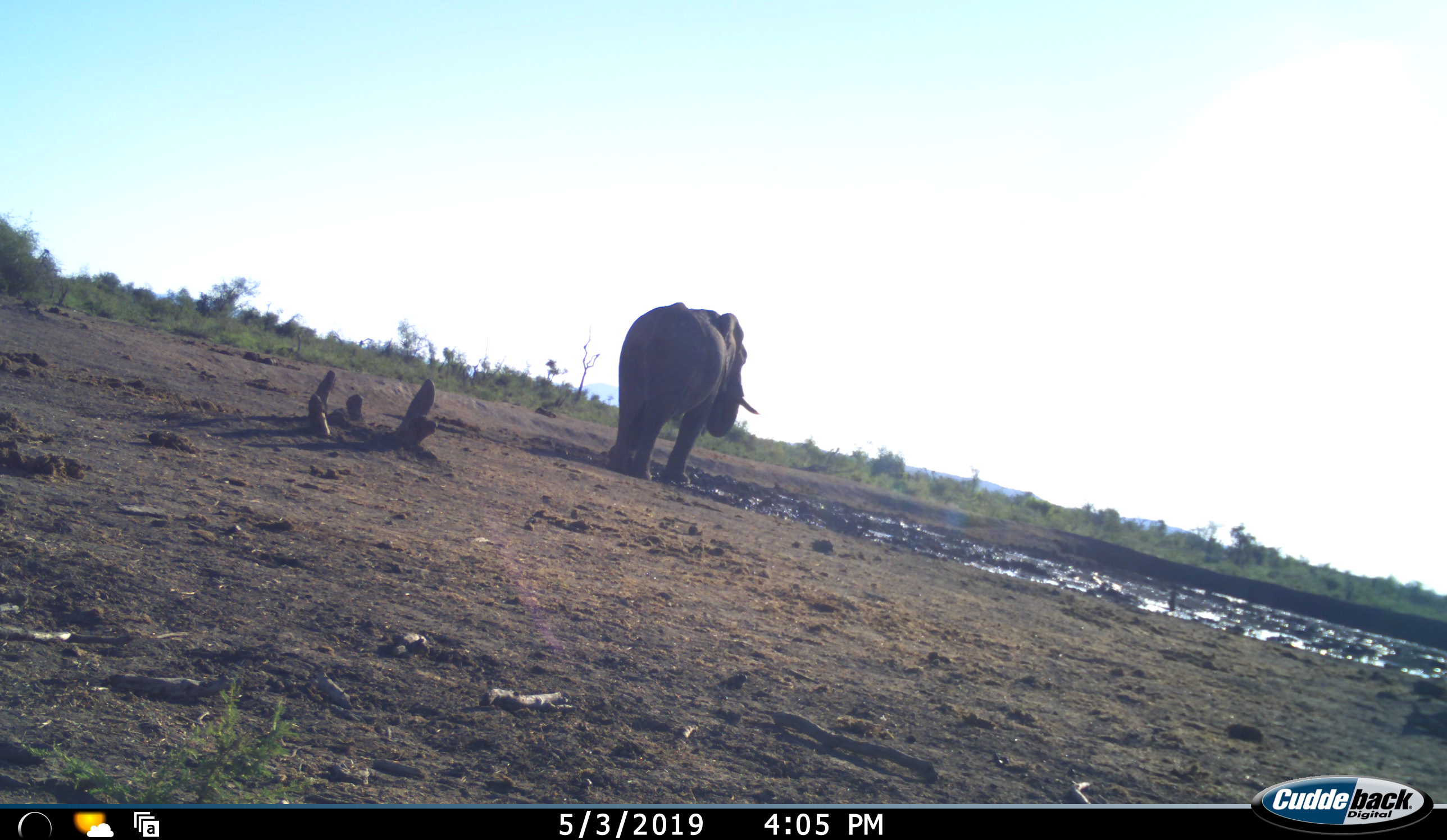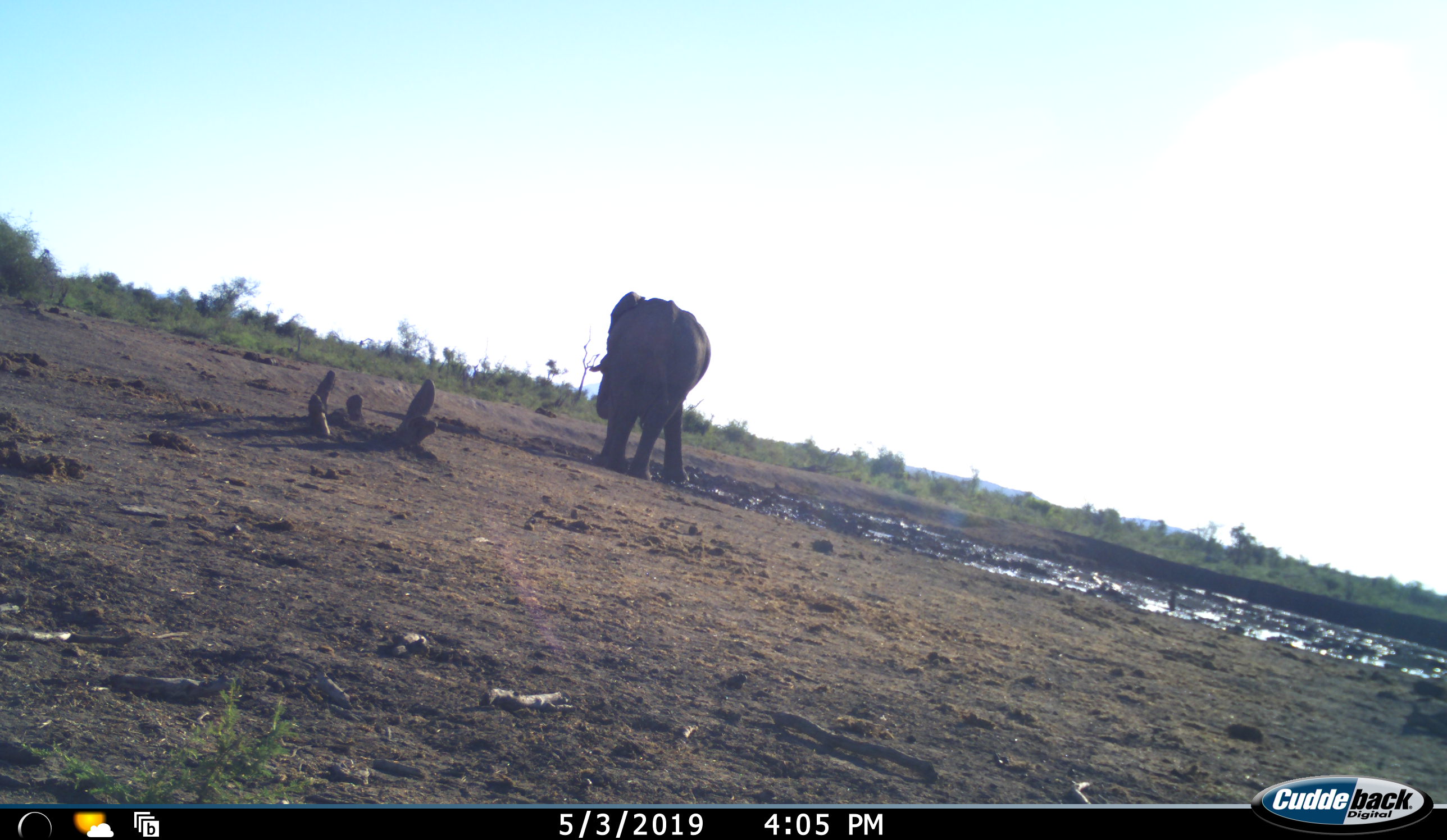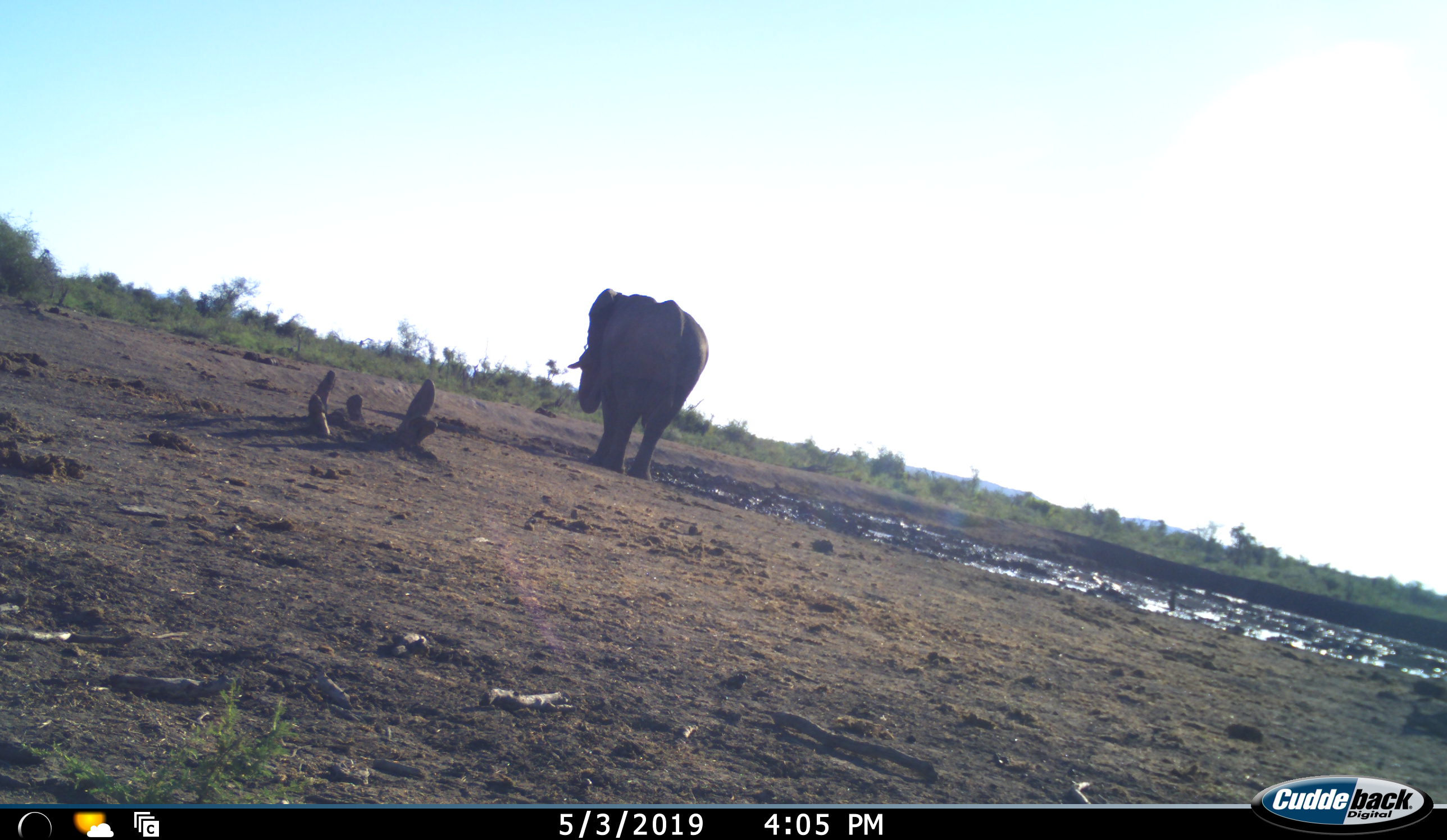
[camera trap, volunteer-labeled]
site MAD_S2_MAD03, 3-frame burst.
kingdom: Animalia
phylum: Chordata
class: Mammalia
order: Proboscidea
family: Elephantidae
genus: Loxodonta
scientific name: Loxodonta africana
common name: african bush elephant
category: elephant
Elephant (african bush elephant) (Loxodonta africana), count 1. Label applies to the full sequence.